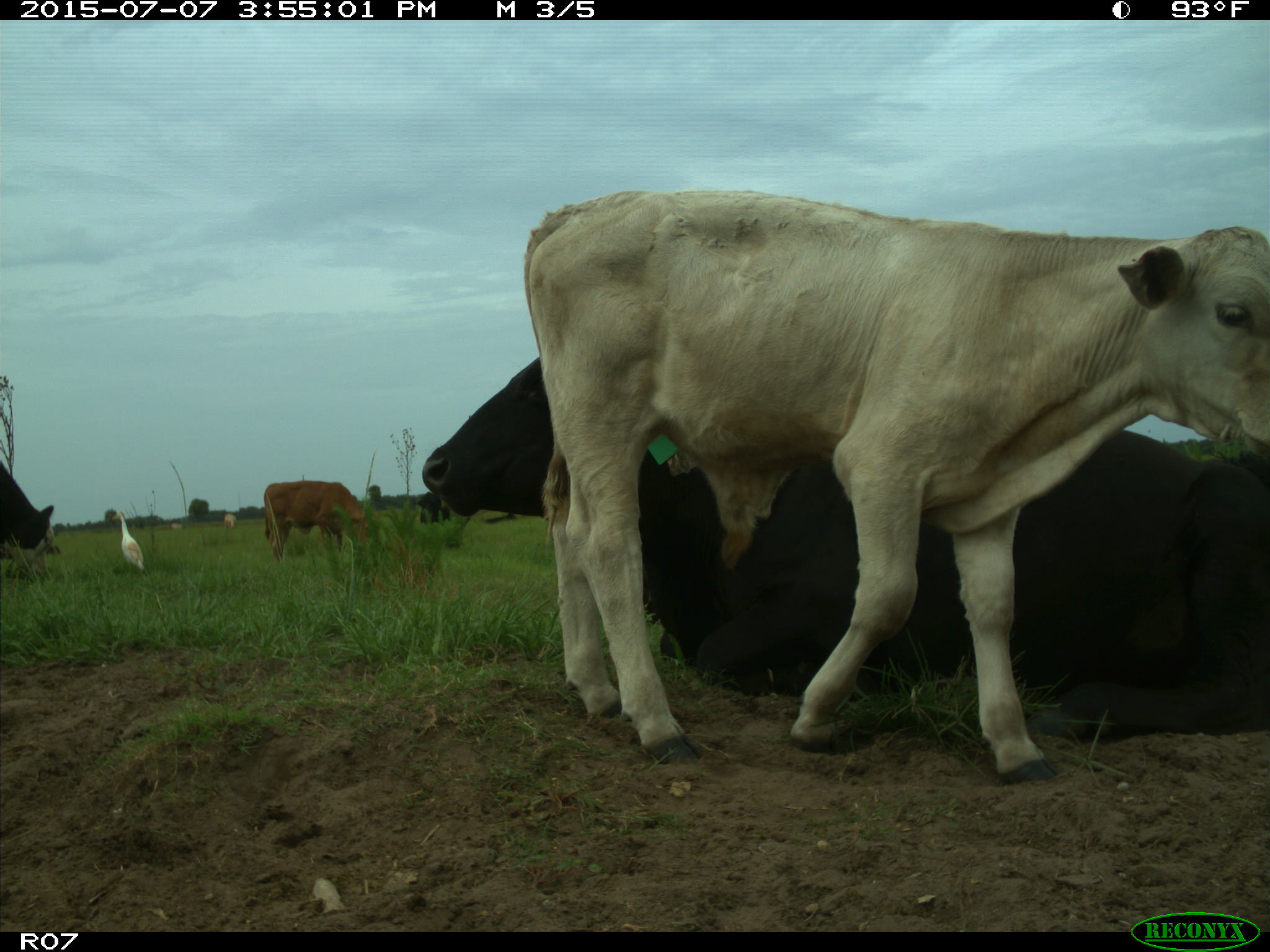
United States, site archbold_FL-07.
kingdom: Animalia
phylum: Chordata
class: Mammalia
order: Artiodactyla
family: Bovidae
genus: Bos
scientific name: Bos taurus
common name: domestic cow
Bos taurus (domestic cow).